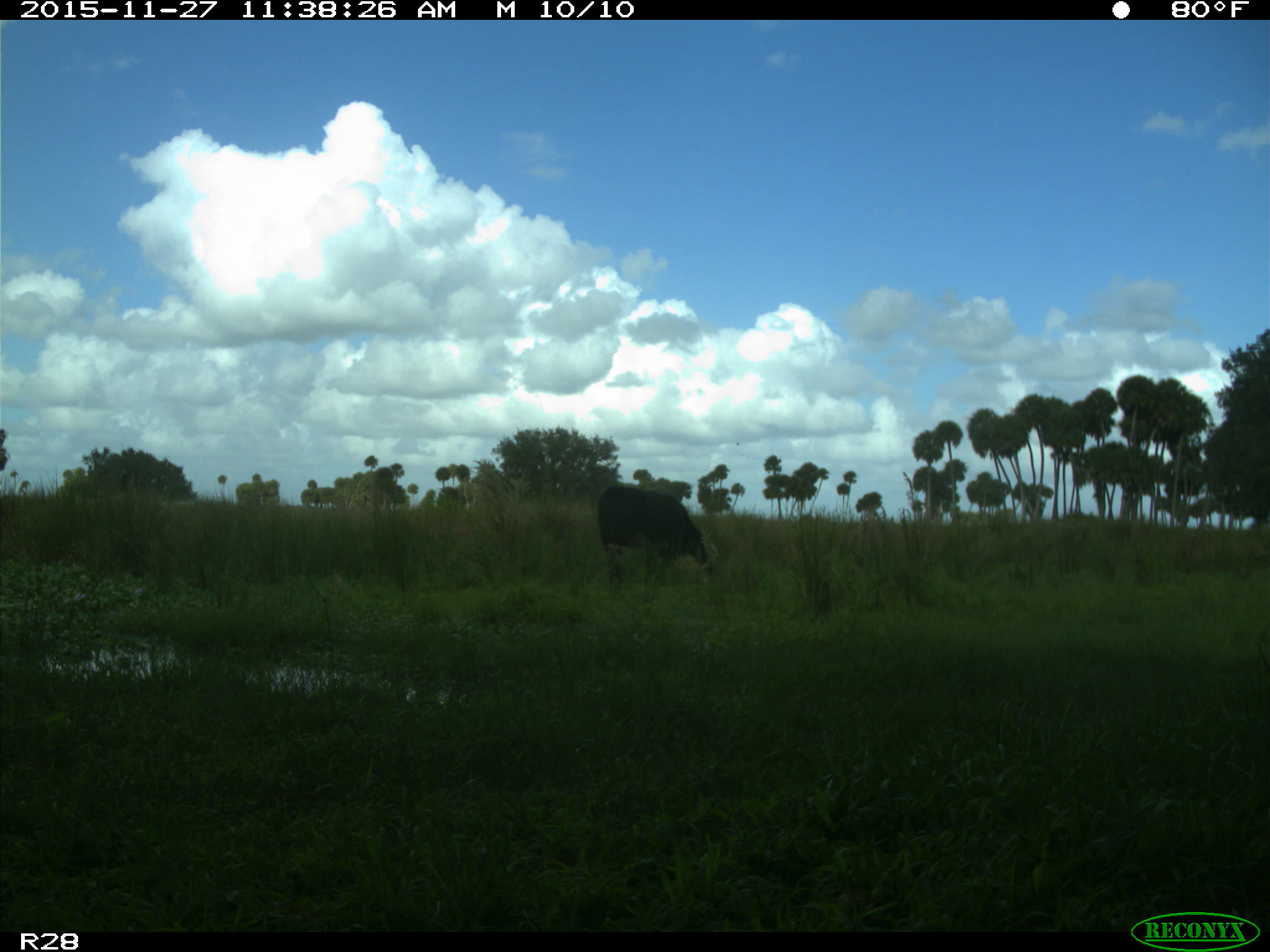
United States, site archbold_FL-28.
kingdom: Animalia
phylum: Chordata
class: Mammalia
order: Artiodactyla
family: Bovidae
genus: Bos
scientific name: Bos taurus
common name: domestic cow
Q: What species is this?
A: Bos taurus (domestic cow).